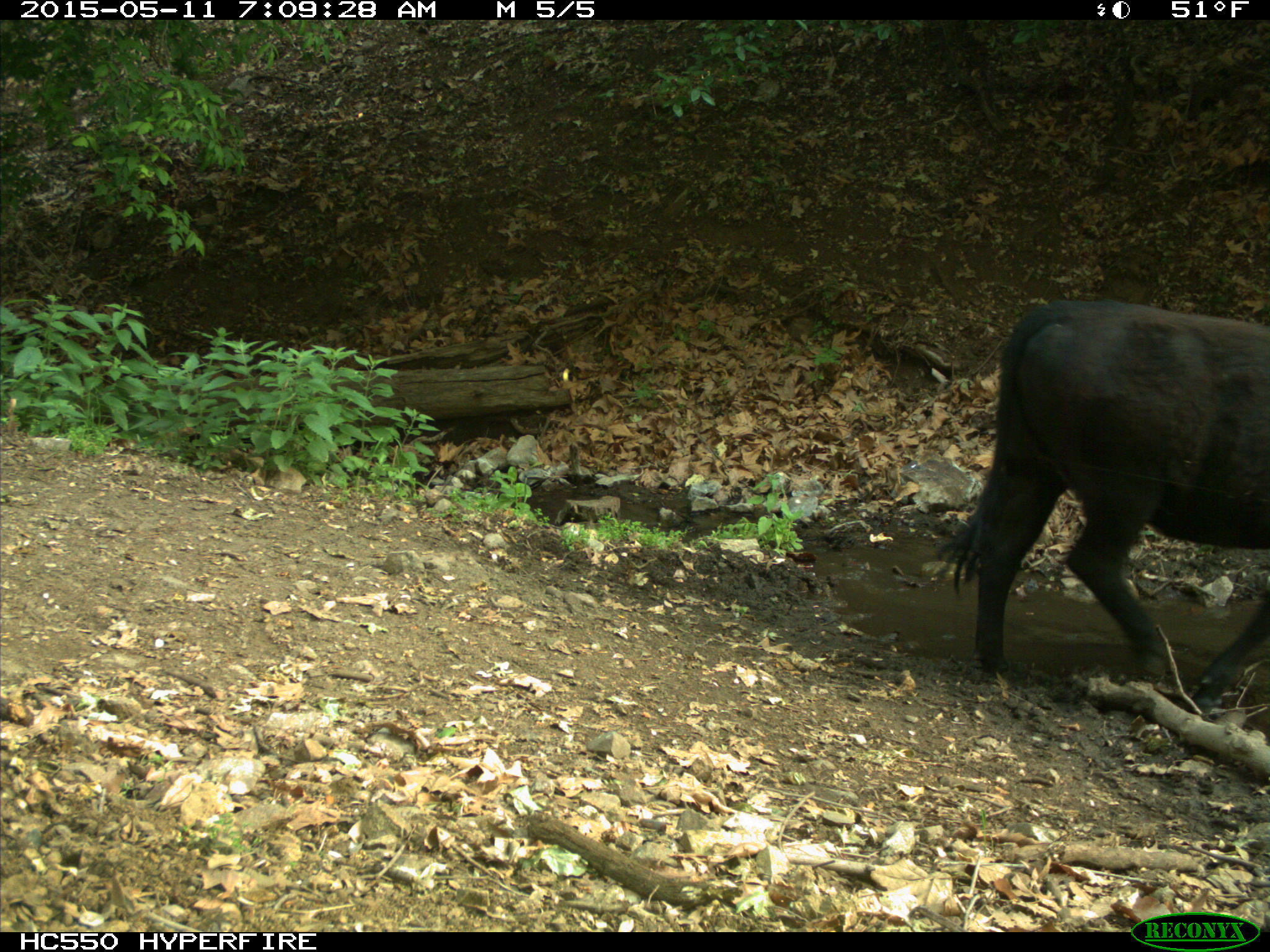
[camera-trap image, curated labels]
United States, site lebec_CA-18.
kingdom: Animalia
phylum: Chordata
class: Mammalia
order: Artiodactyla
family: Bovidae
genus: Bos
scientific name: Bos taurus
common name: domestic cow